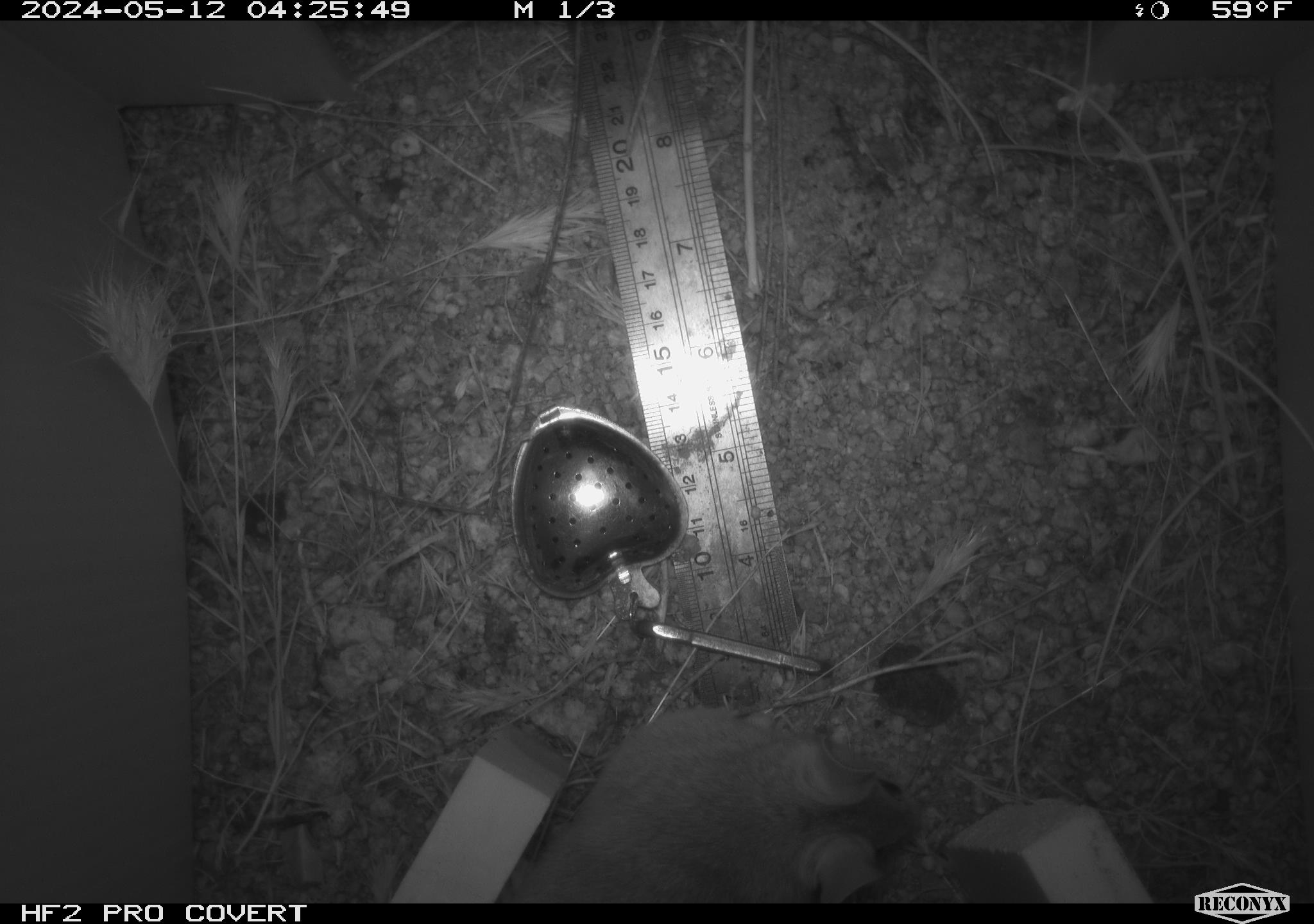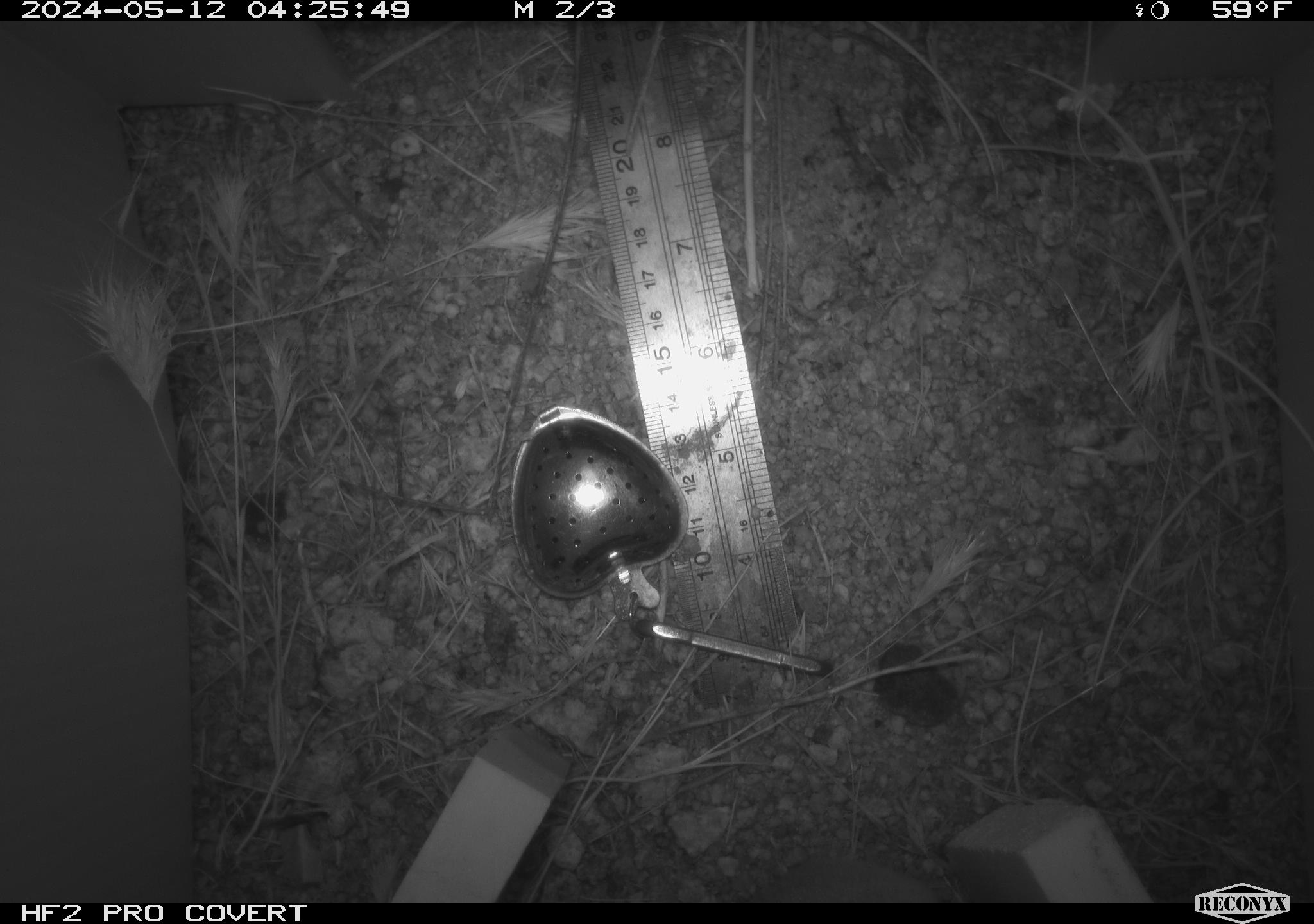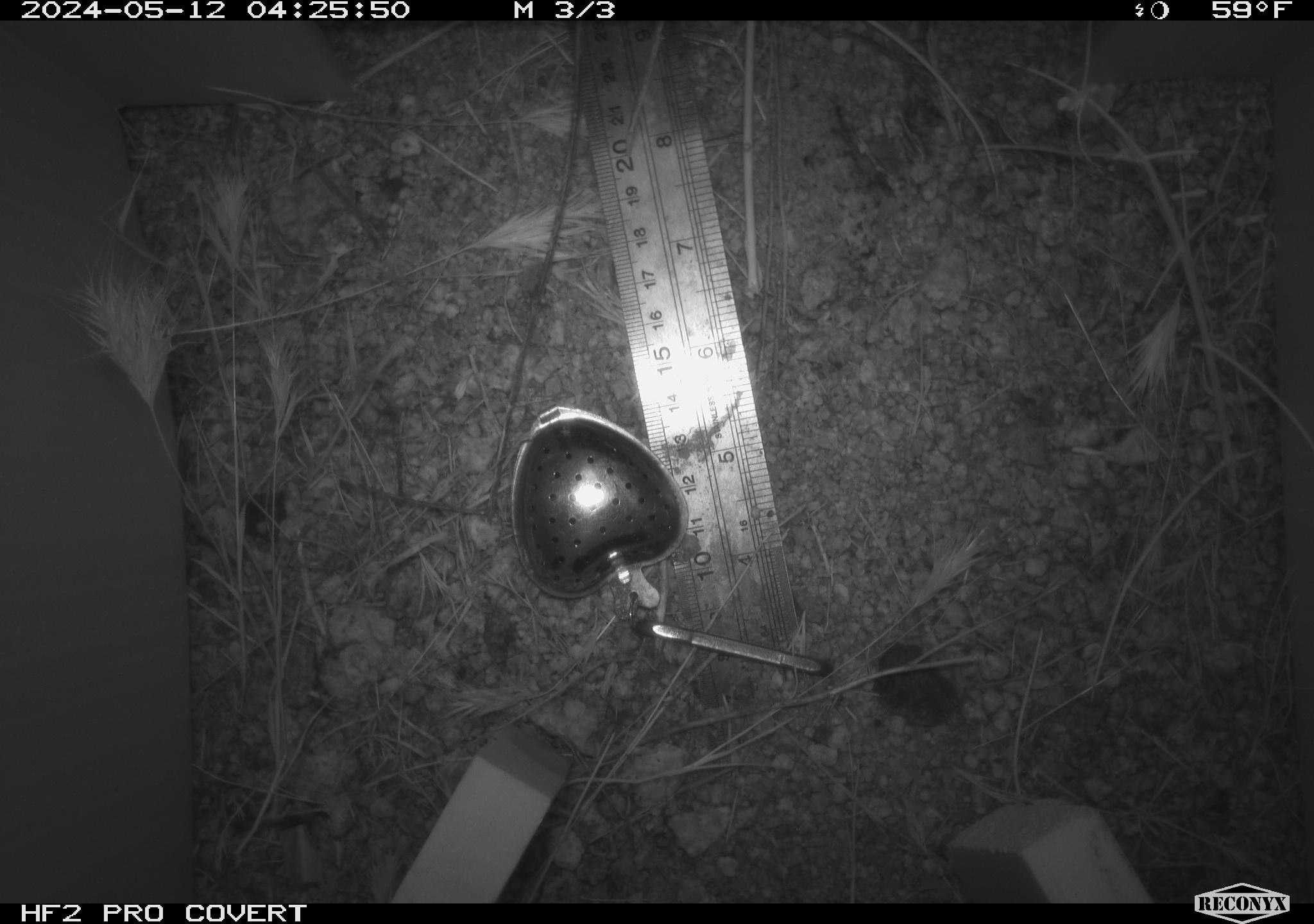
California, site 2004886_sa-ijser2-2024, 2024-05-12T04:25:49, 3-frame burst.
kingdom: Animalia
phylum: Chordata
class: Mammalia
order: Rodentia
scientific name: Rodentia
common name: woodrat or rat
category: woodrat or rat species